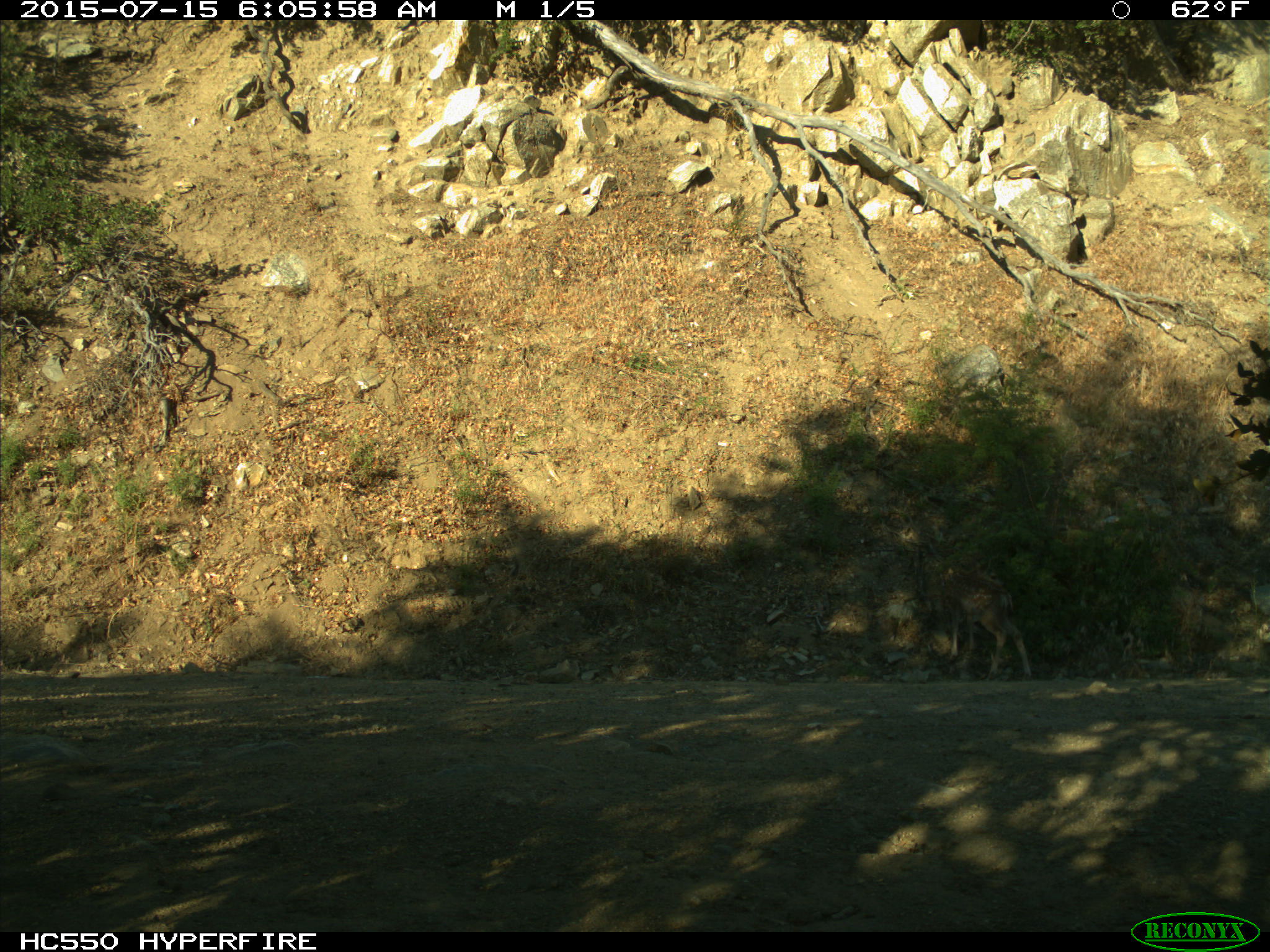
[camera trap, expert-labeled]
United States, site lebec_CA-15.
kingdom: Animalia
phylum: Chordata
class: Mammalia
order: Artiodactyla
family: Cervidae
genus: Odocoileus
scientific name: Odocoileus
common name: deer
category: unidentified deer